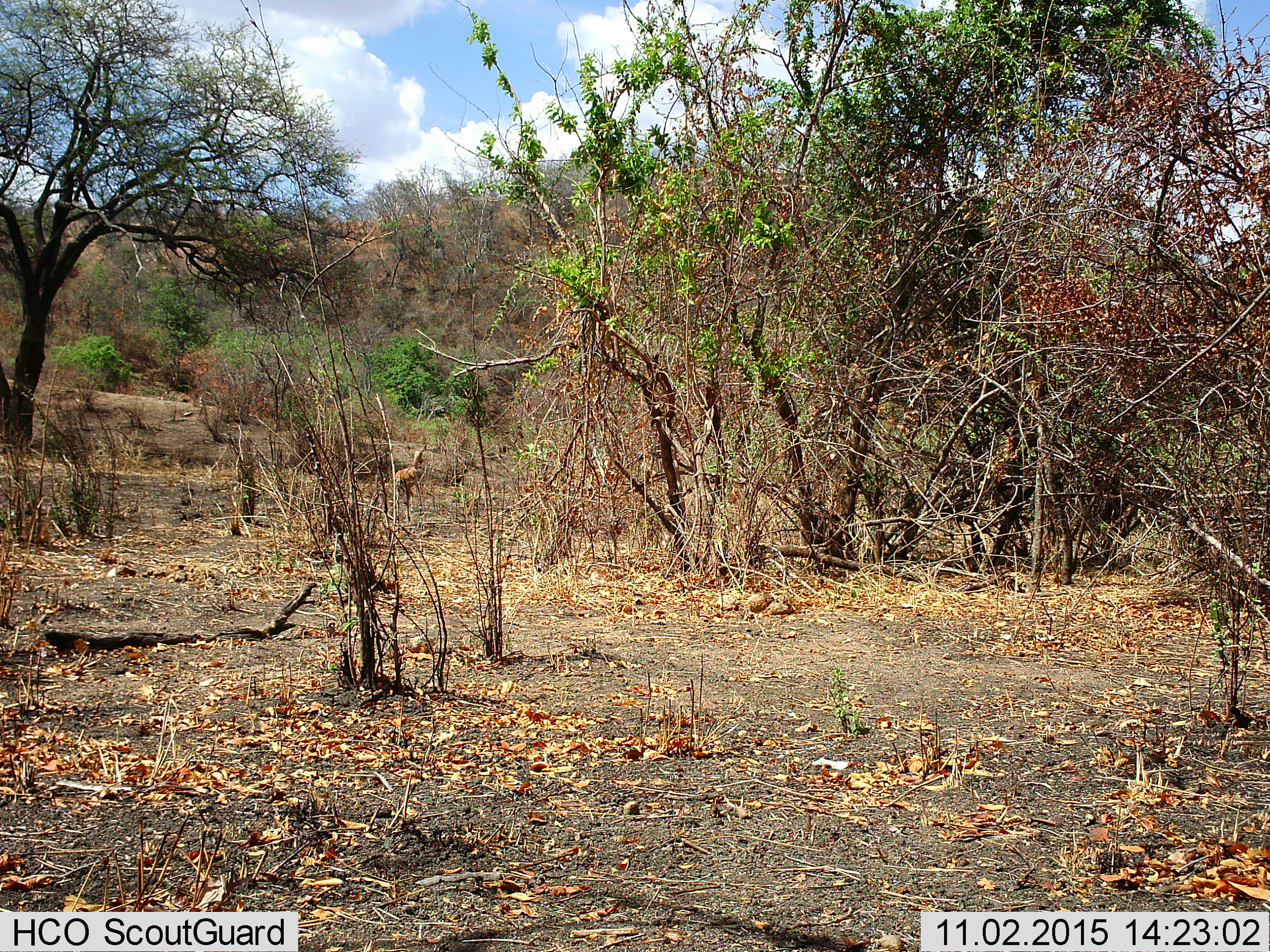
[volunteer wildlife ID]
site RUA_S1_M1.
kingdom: Animalia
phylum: Chordata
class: Mammalia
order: Artiodactyla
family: Bovidae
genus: Aepyceros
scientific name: Aepyceros melampus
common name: impala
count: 1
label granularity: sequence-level